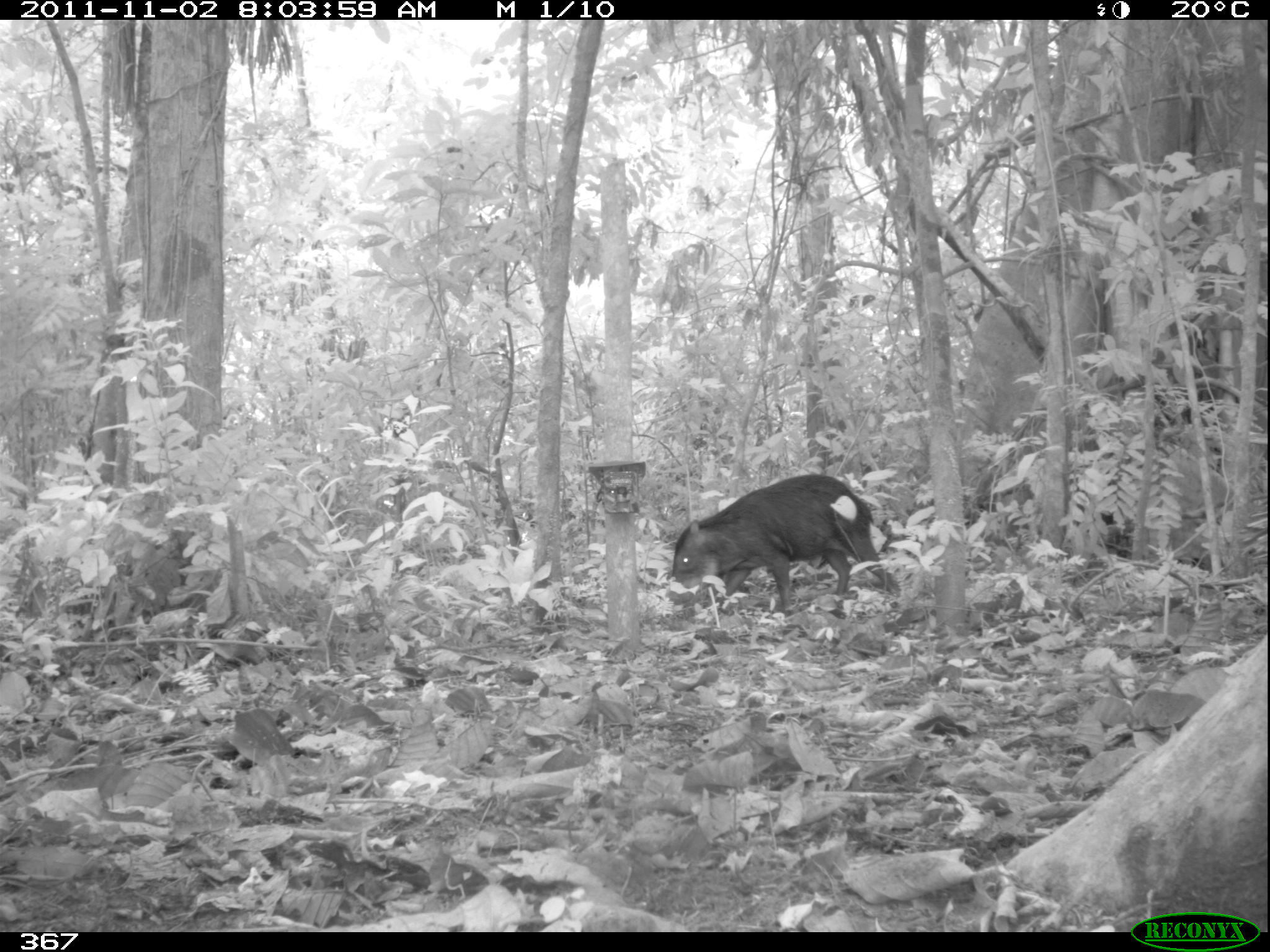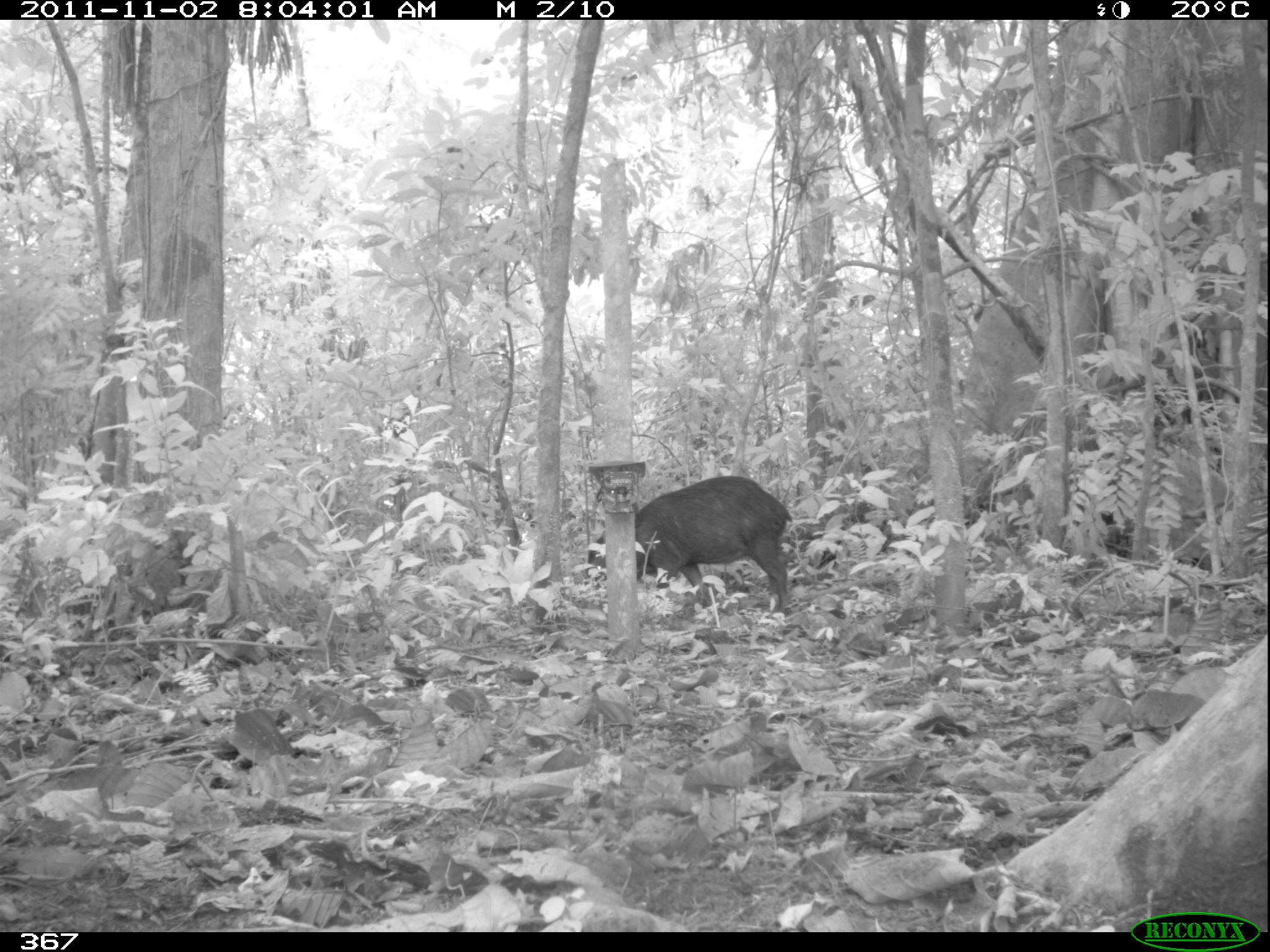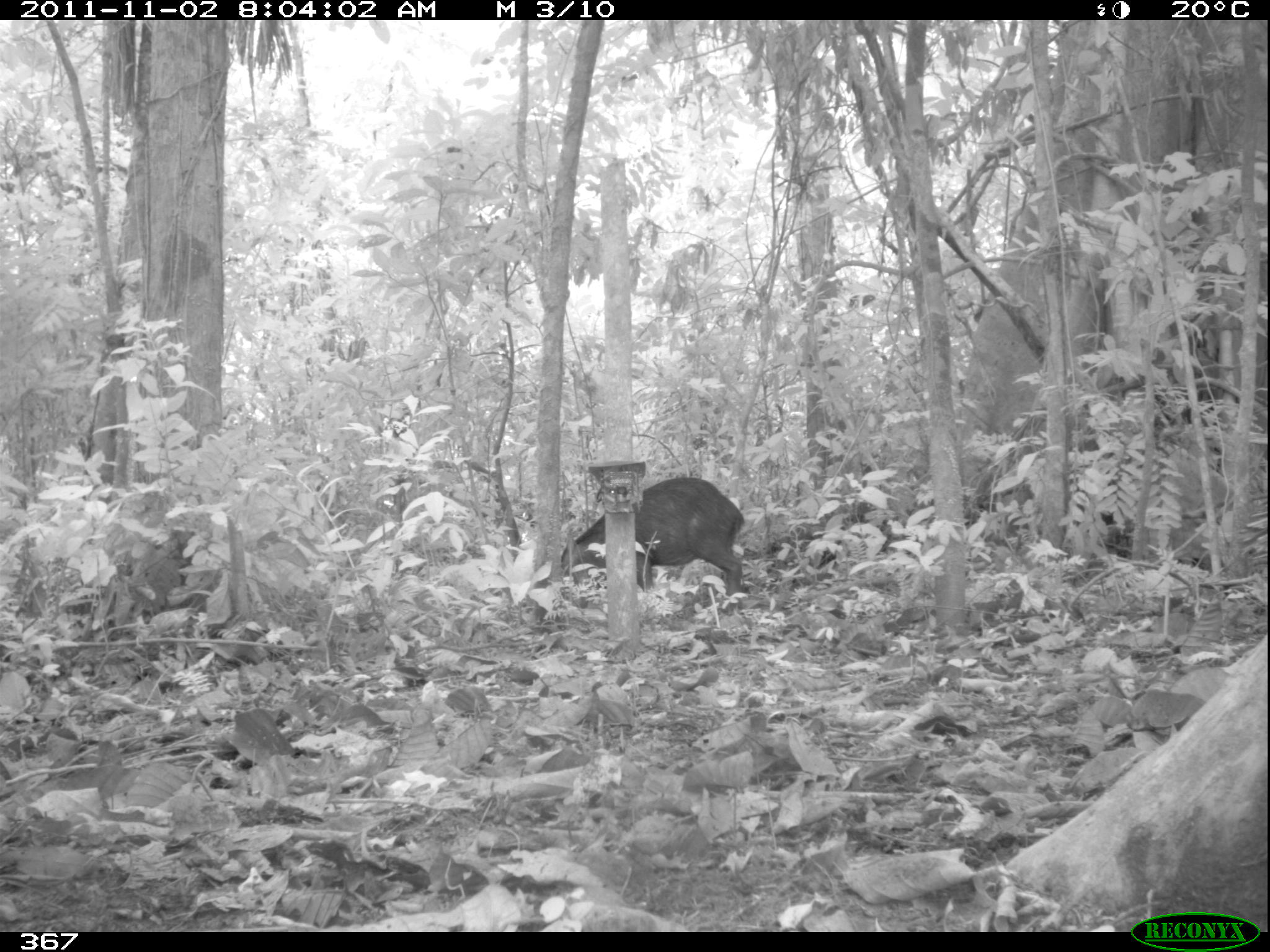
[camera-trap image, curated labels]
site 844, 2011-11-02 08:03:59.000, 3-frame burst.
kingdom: Animalia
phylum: Chordata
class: Mammalia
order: Artiodactyla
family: Tayassuidae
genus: Tayassu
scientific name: Tayassu pecari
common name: white-lipped peccary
Tayassu pecari (white-lipped peccary).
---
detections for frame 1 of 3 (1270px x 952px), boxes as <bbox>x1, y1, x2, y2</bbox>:
tayassu pecari: <bbox>667, 472, 901, 616</bbox>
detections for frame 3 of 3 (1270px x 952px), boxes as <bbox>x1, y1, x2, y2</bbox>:
tayassu pecari: <bbox>558, 475, 744, 608</bbox>